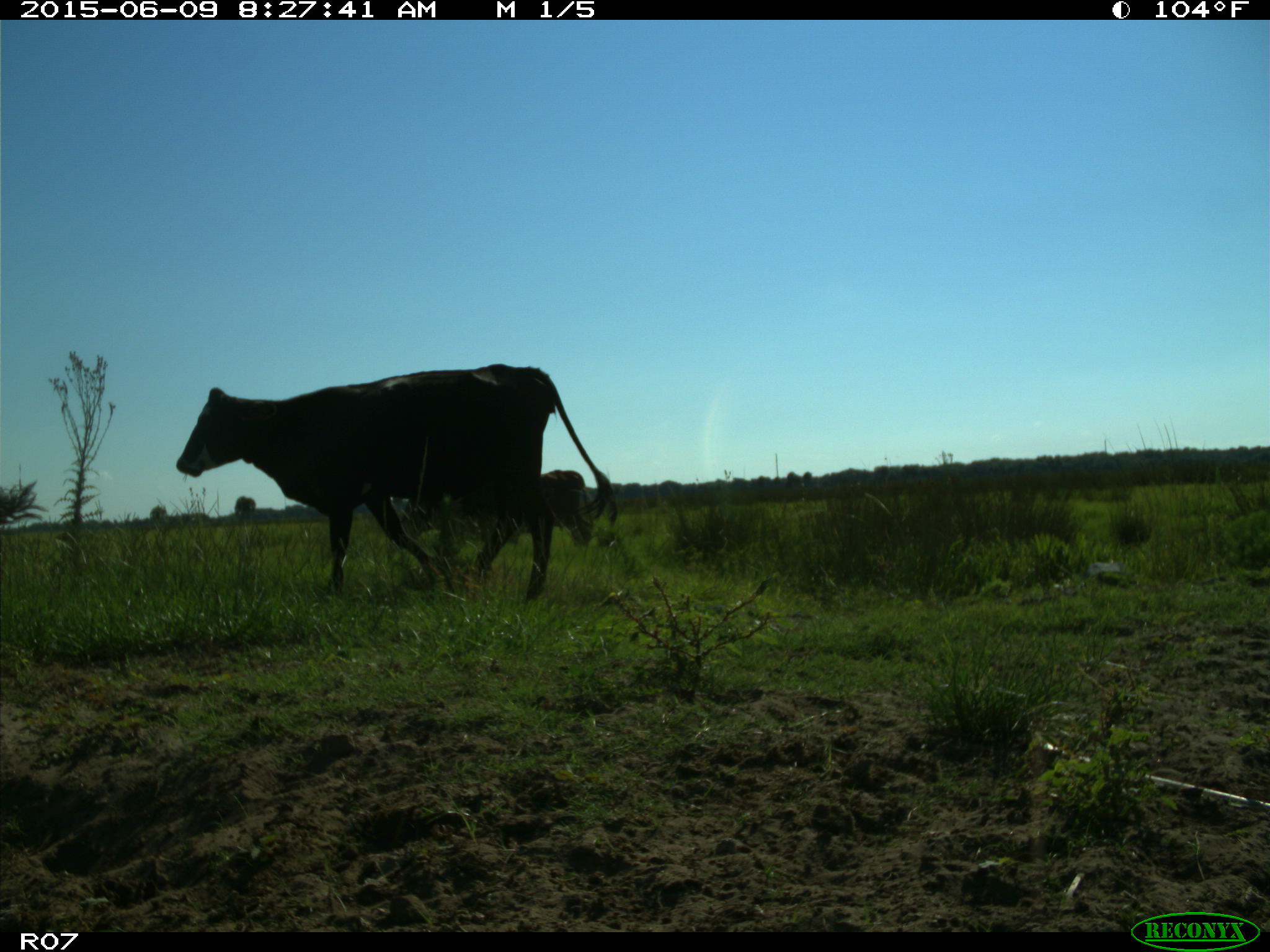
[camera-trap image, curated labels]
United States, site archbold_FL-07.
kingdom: Animalia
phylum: Chordata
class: Mammalia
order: Artiodactyla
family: Bovidae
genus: Bos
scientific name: Bos taurus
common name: domestic cow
Bos taurus (domestic cow).